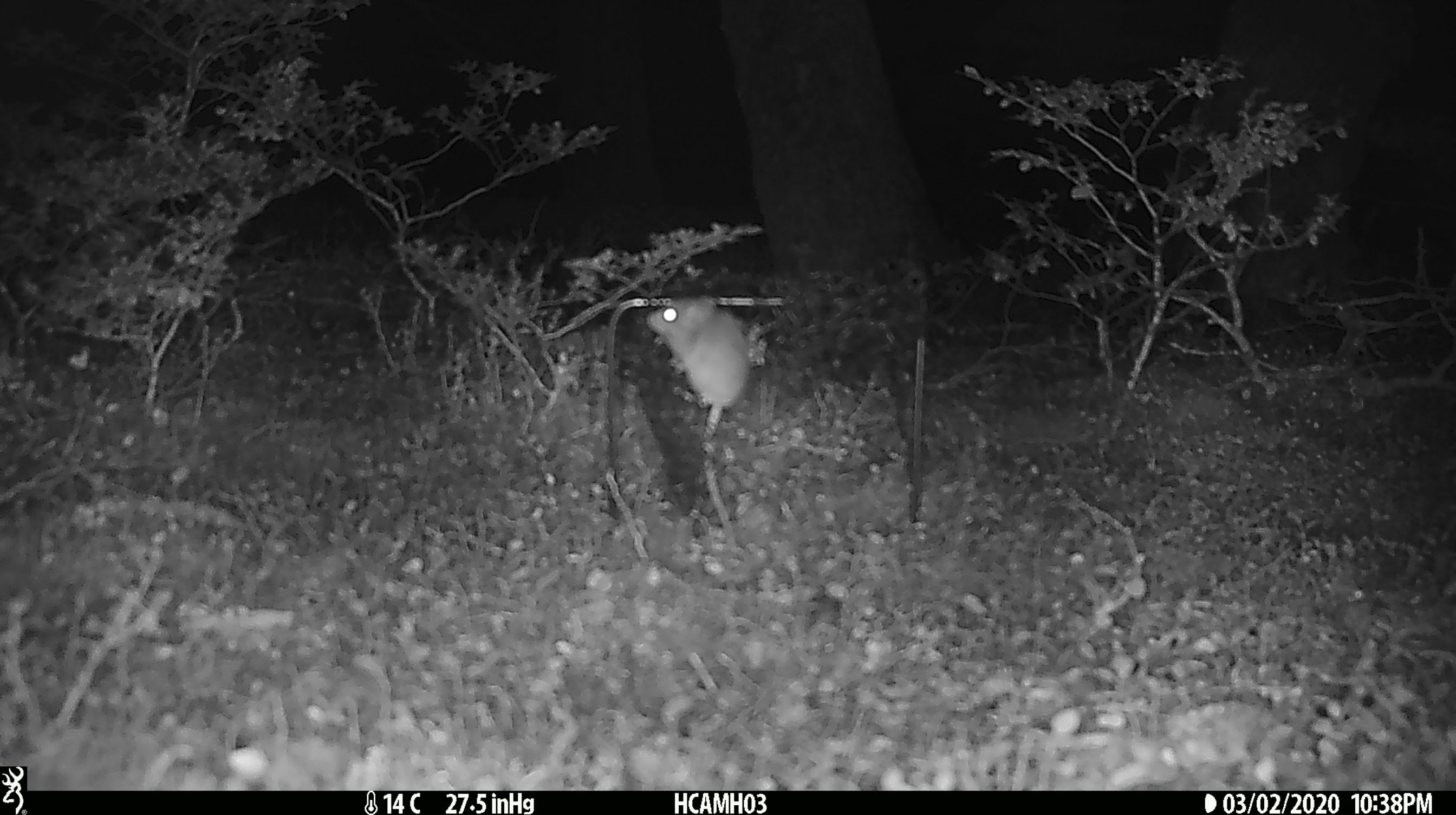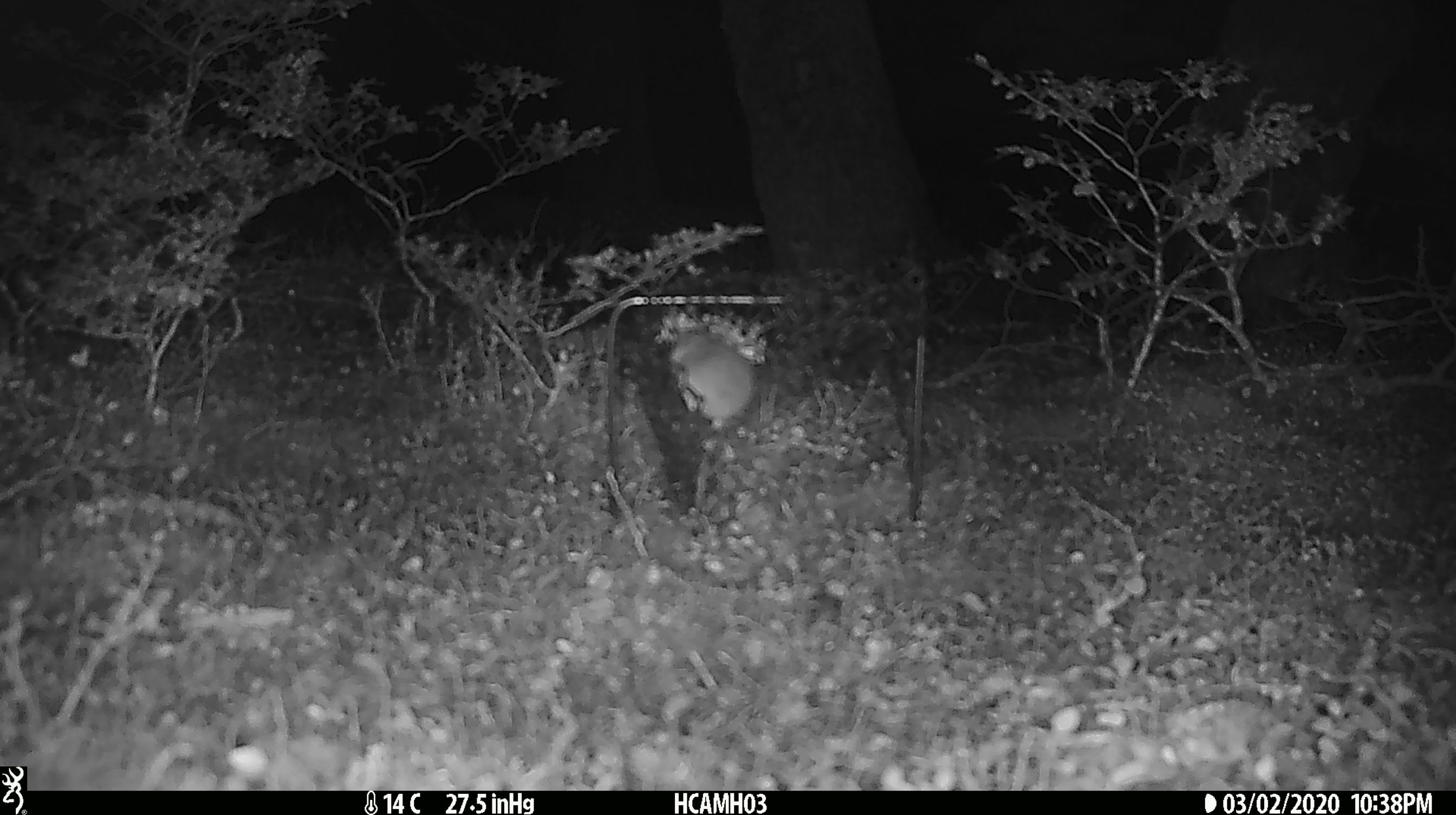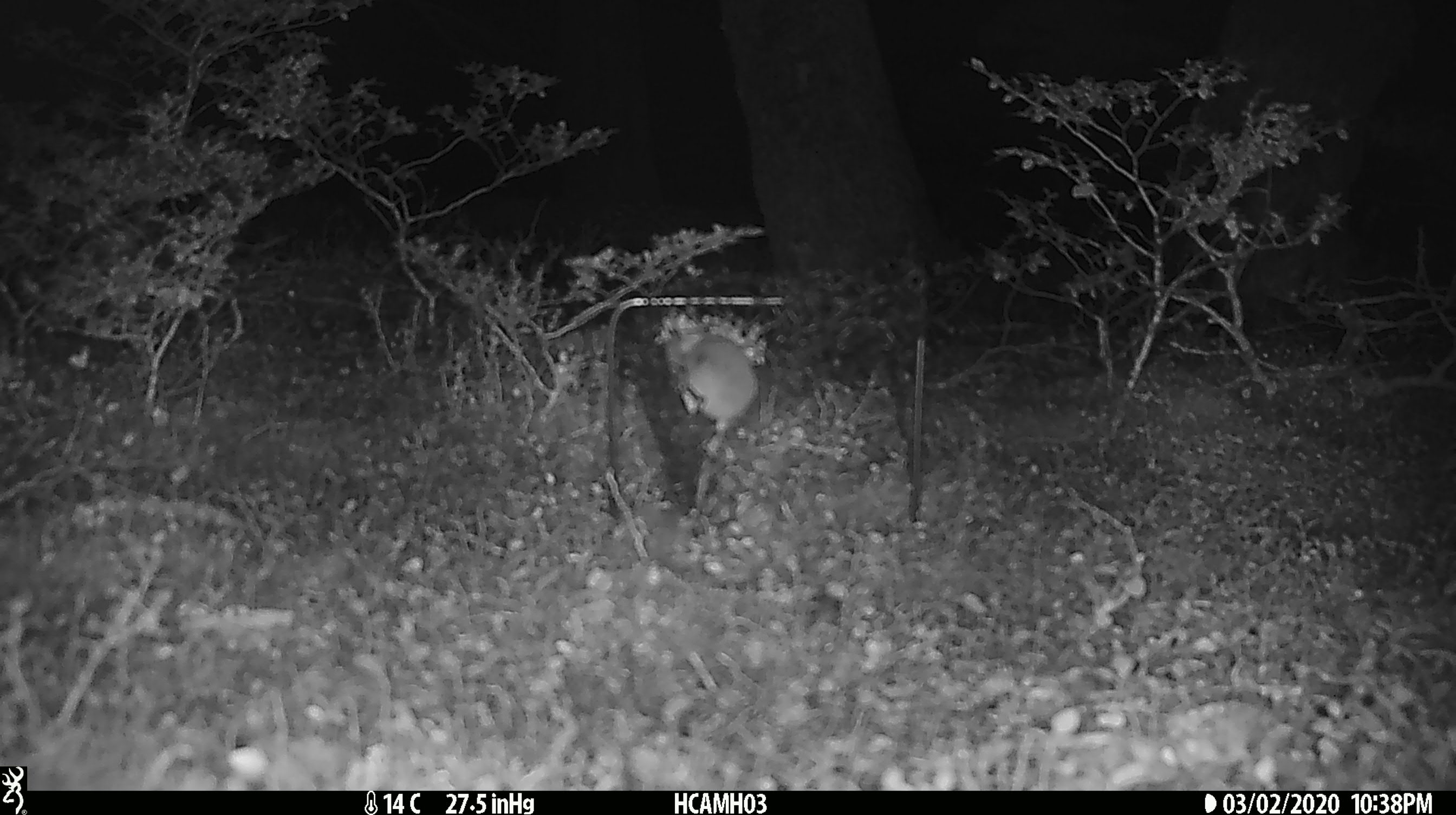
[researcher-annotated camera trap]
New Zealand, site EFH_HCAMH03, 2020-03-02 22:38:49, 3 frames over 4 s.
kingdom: Animalia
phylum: Chordata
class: Mammalia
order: Rodentia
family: Muridae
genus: Mus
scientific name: Mus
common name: mouse